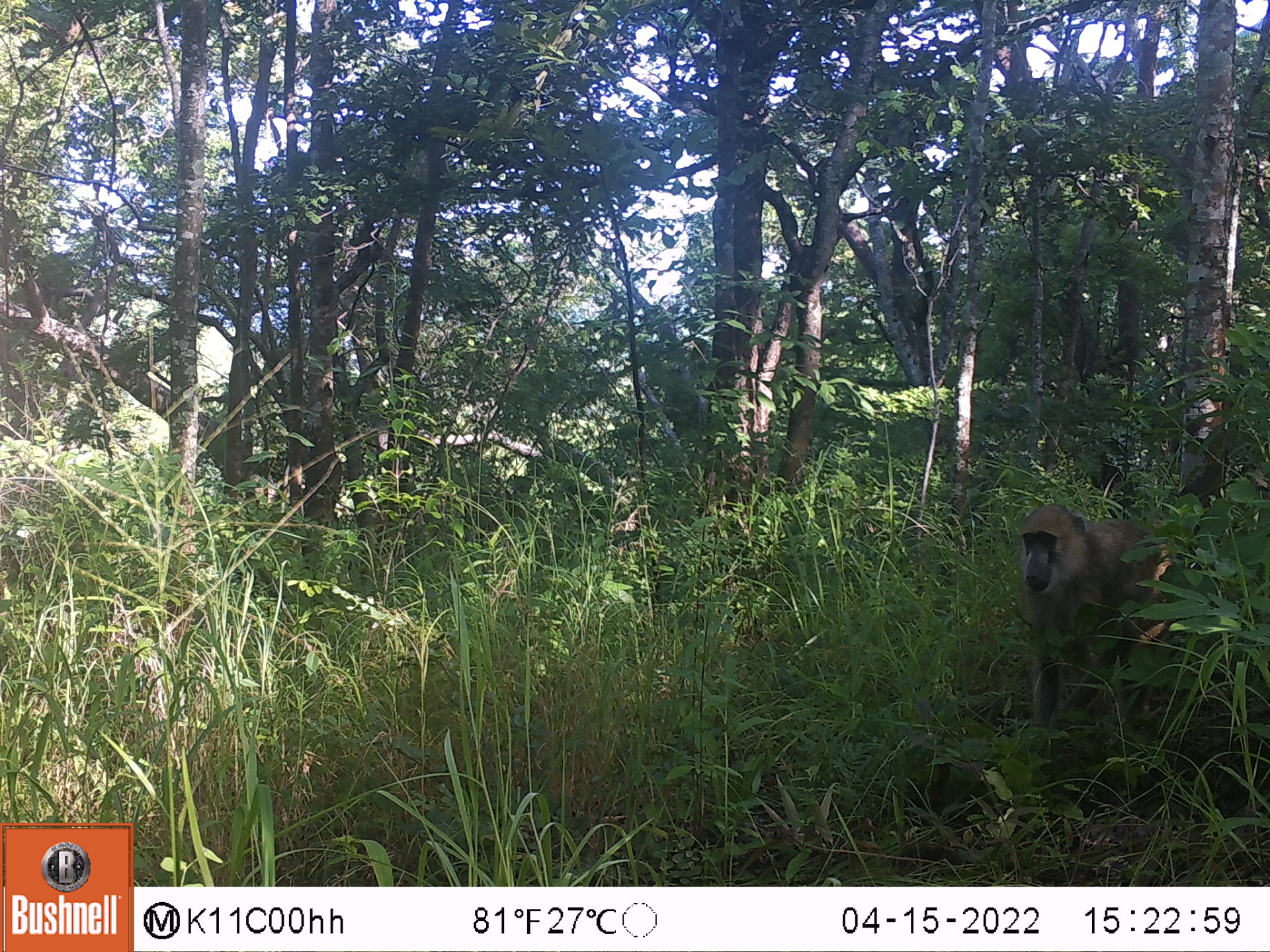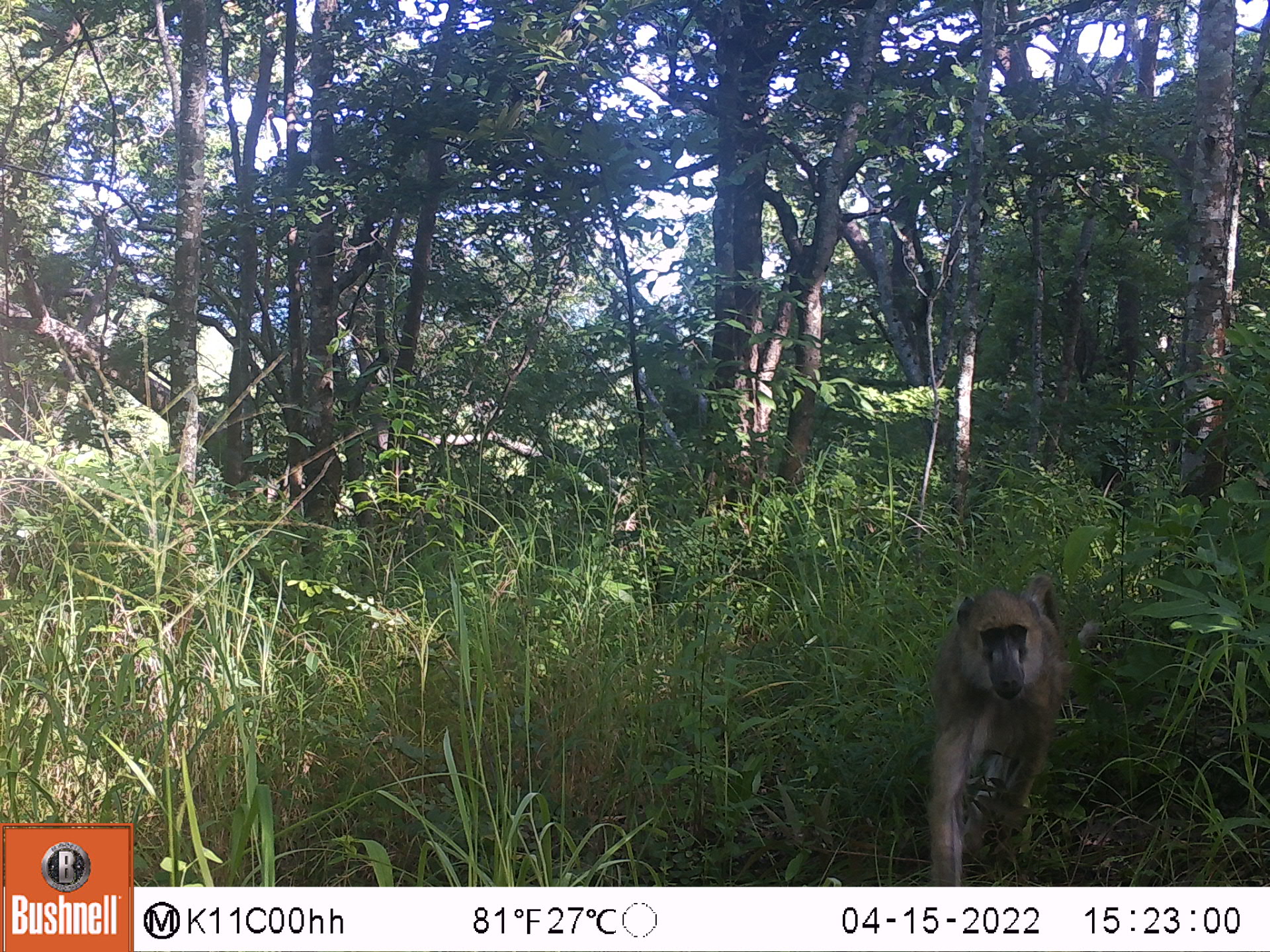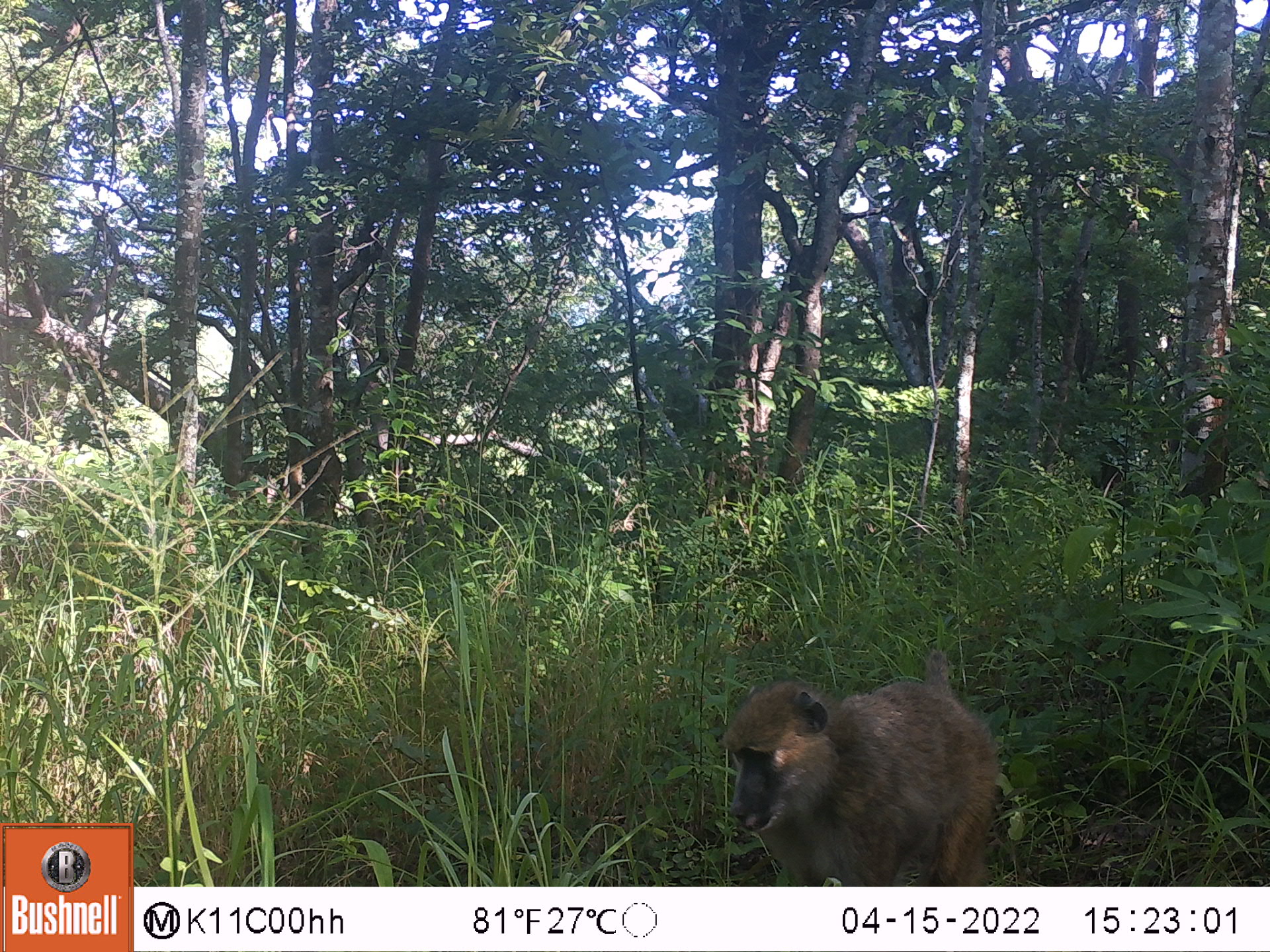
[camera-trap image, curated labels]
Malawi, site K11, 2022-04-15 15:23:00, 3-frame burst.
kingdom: Animalia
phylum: Chordata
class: Mammalia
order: Primates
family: Cercopithecidae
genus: Papio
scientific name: Papio cynocephalus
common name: yellow baboon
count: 1